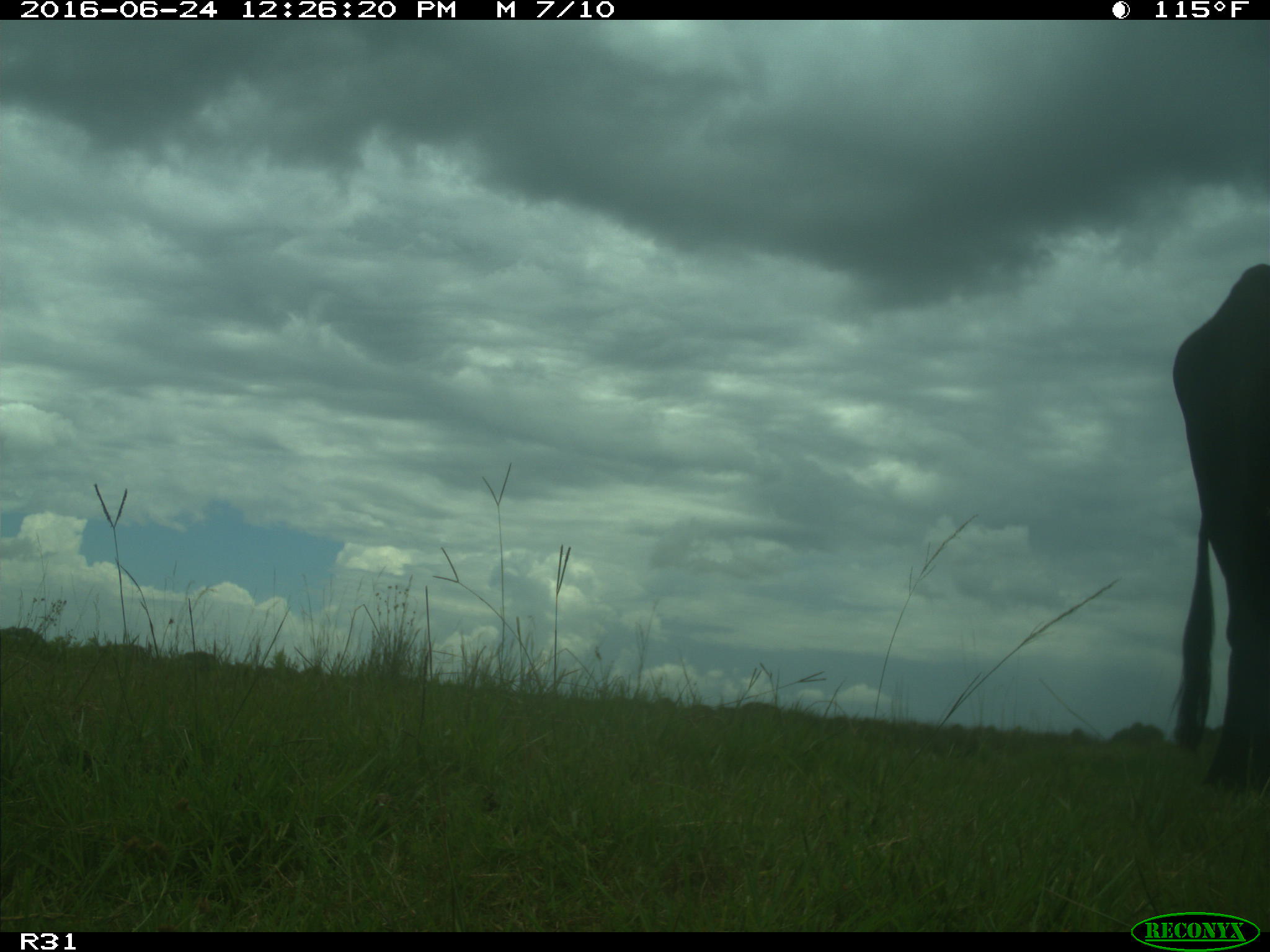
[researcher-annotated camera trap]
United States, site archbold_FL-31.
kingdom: Animalia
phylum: Chordata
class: Mammalia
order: Artiodactyla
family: Bovidae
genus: Bos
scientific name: Bos taurus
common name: domestic cow